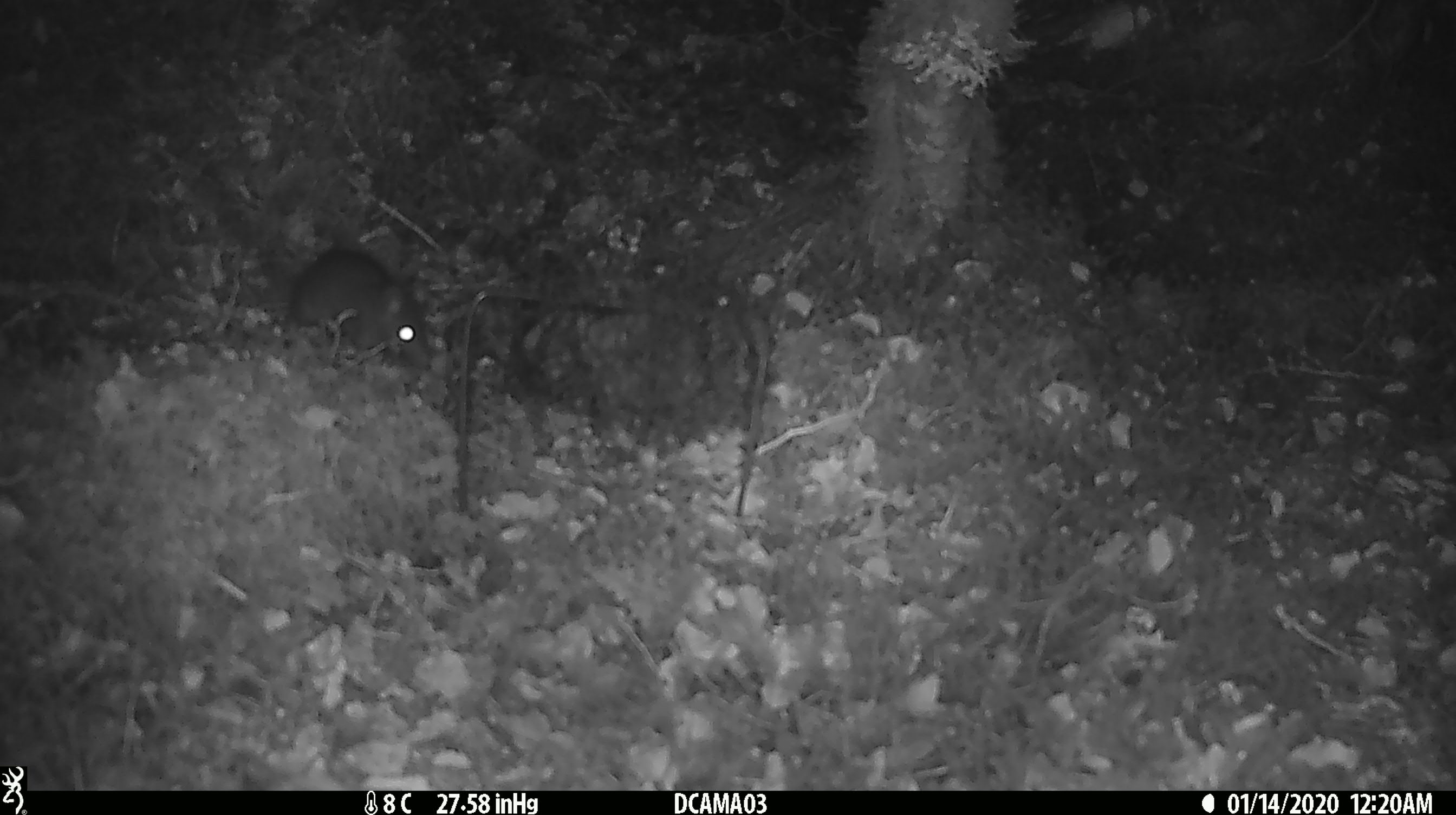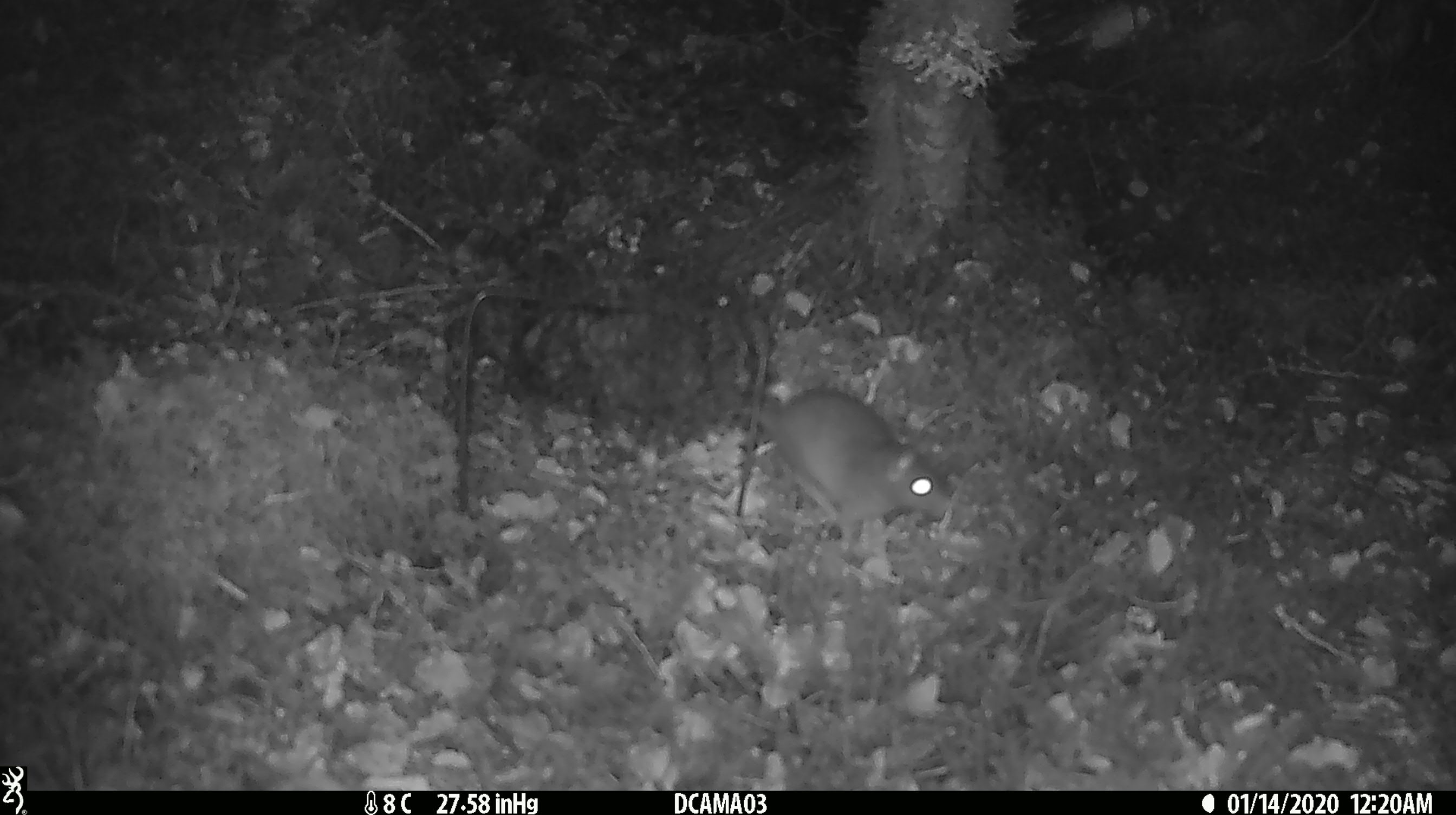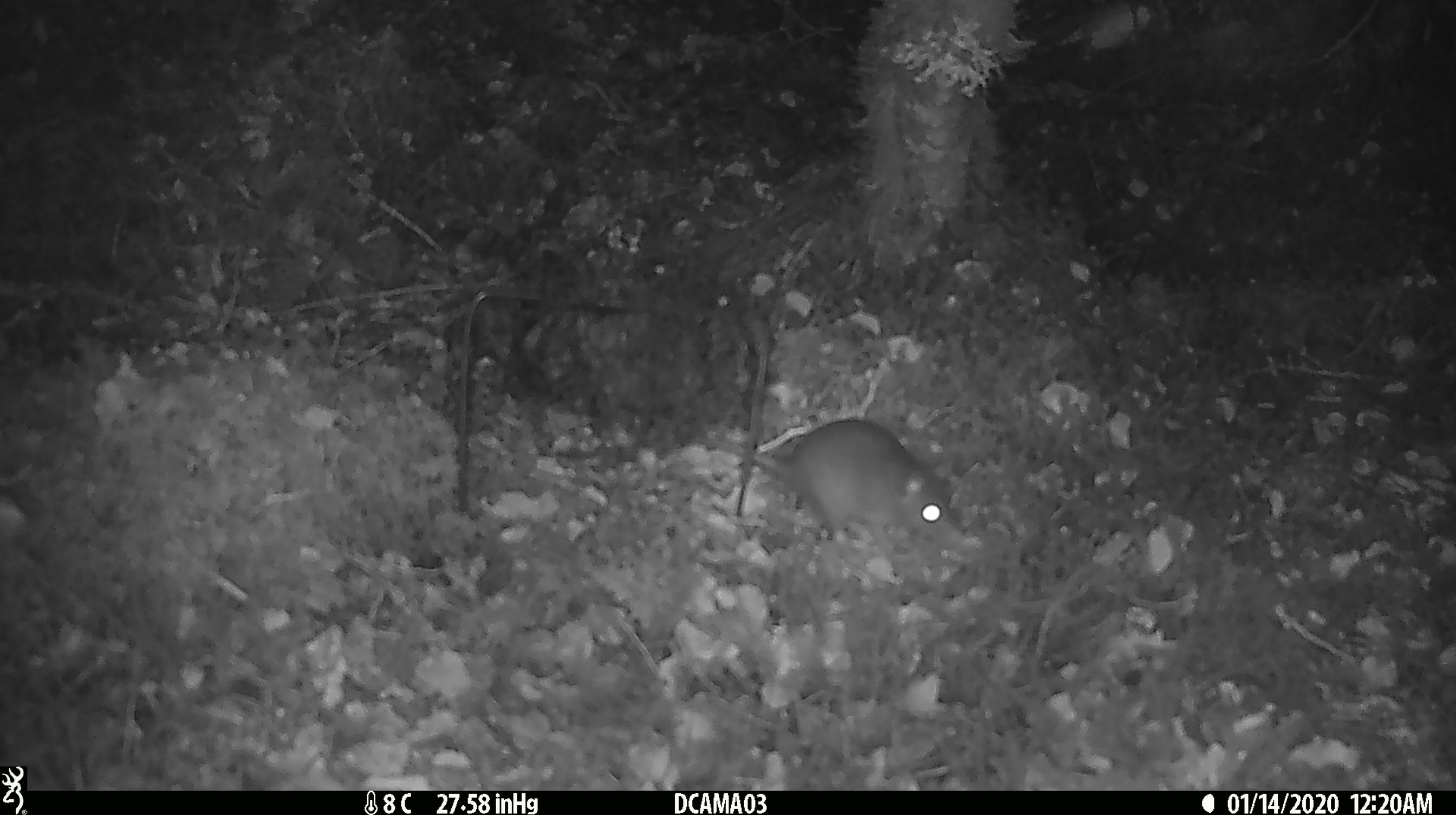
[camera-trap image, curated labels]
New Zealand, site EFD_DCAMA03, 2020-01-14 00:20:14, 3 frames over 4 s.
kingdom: Animalia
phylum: Chordata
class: Mammalia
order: Rodentia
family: Muridae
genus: Rattus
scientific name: Rattus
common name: rat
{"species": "rat (Rattus)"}